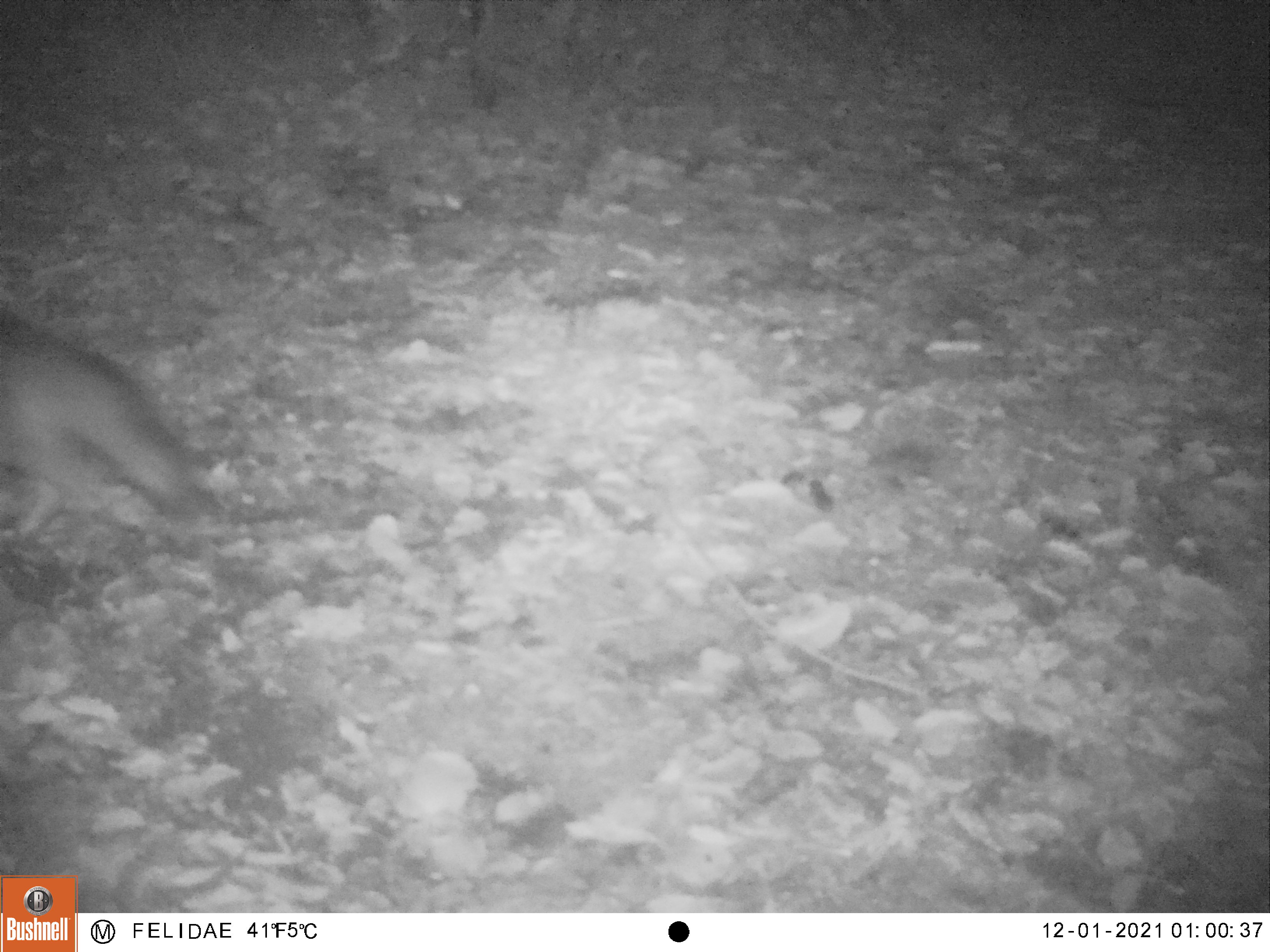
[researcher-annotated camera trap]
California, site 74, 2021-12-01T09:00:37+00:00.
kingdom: Animalia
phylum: Chordata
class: Mammalia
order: Carnivora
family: Canidae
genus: Urocyon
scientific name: Urocyon cinereoargenteus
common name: gray fox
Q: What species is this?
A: Gray fox (Urocyon cinereoargenteus).